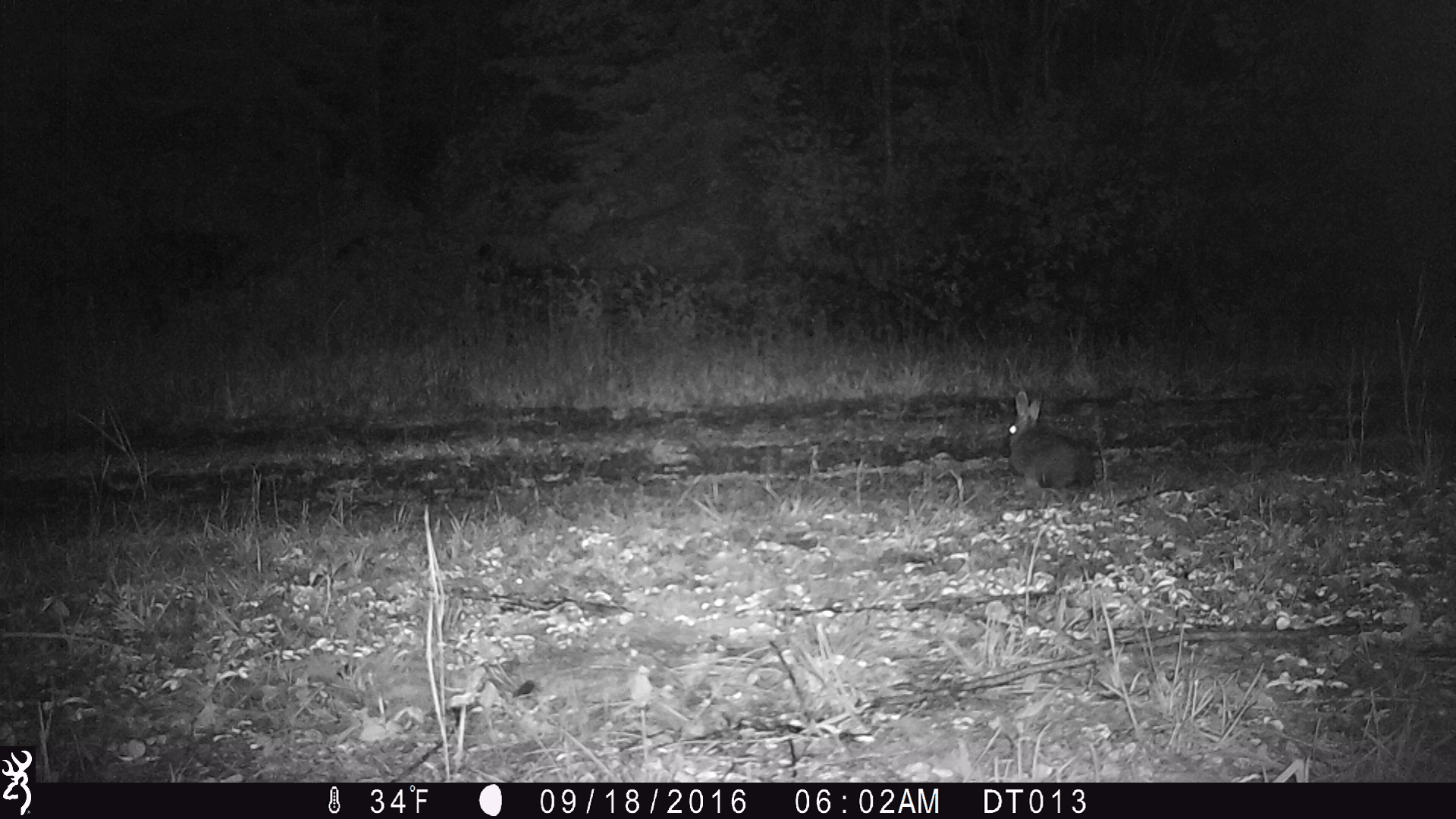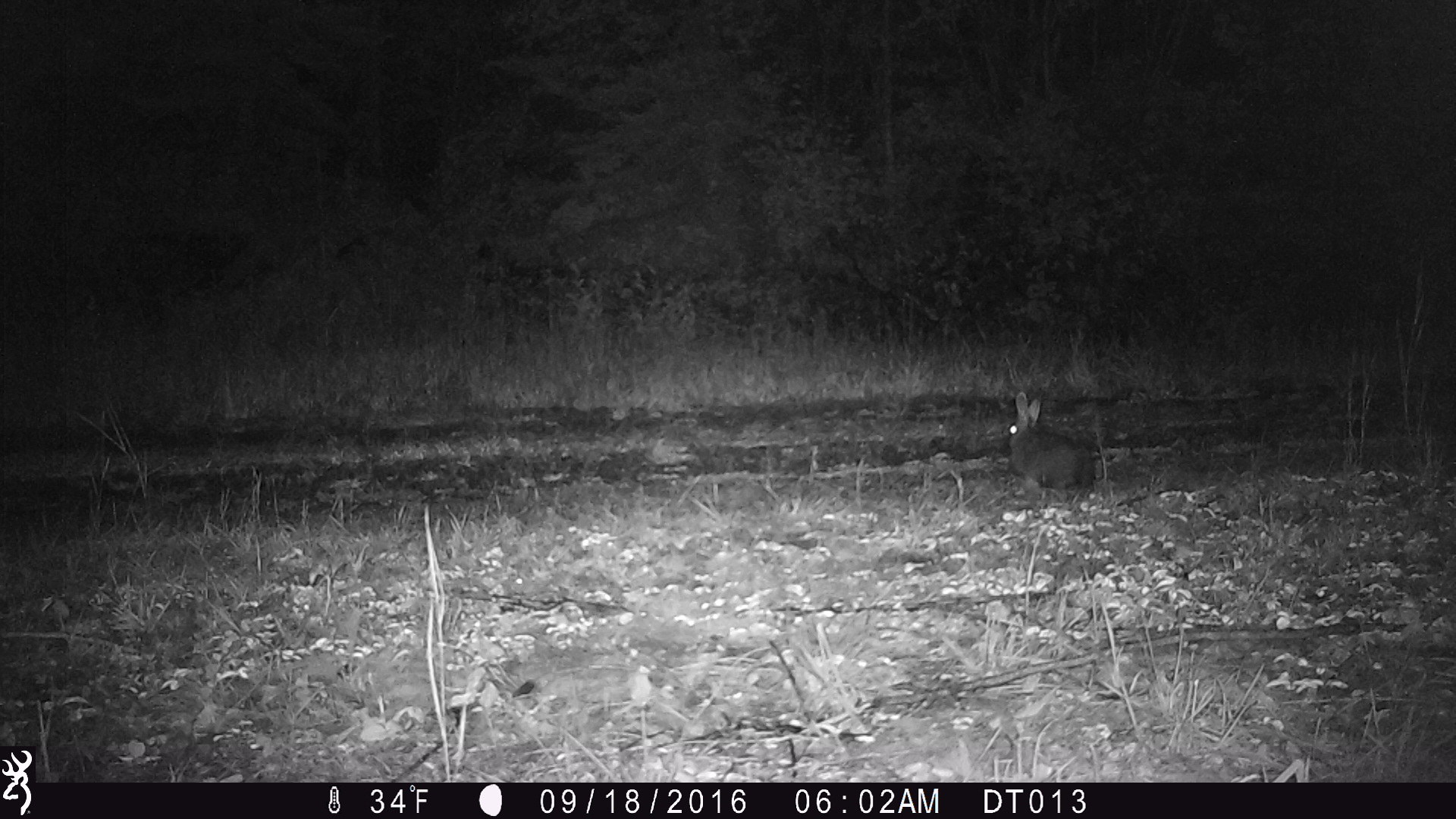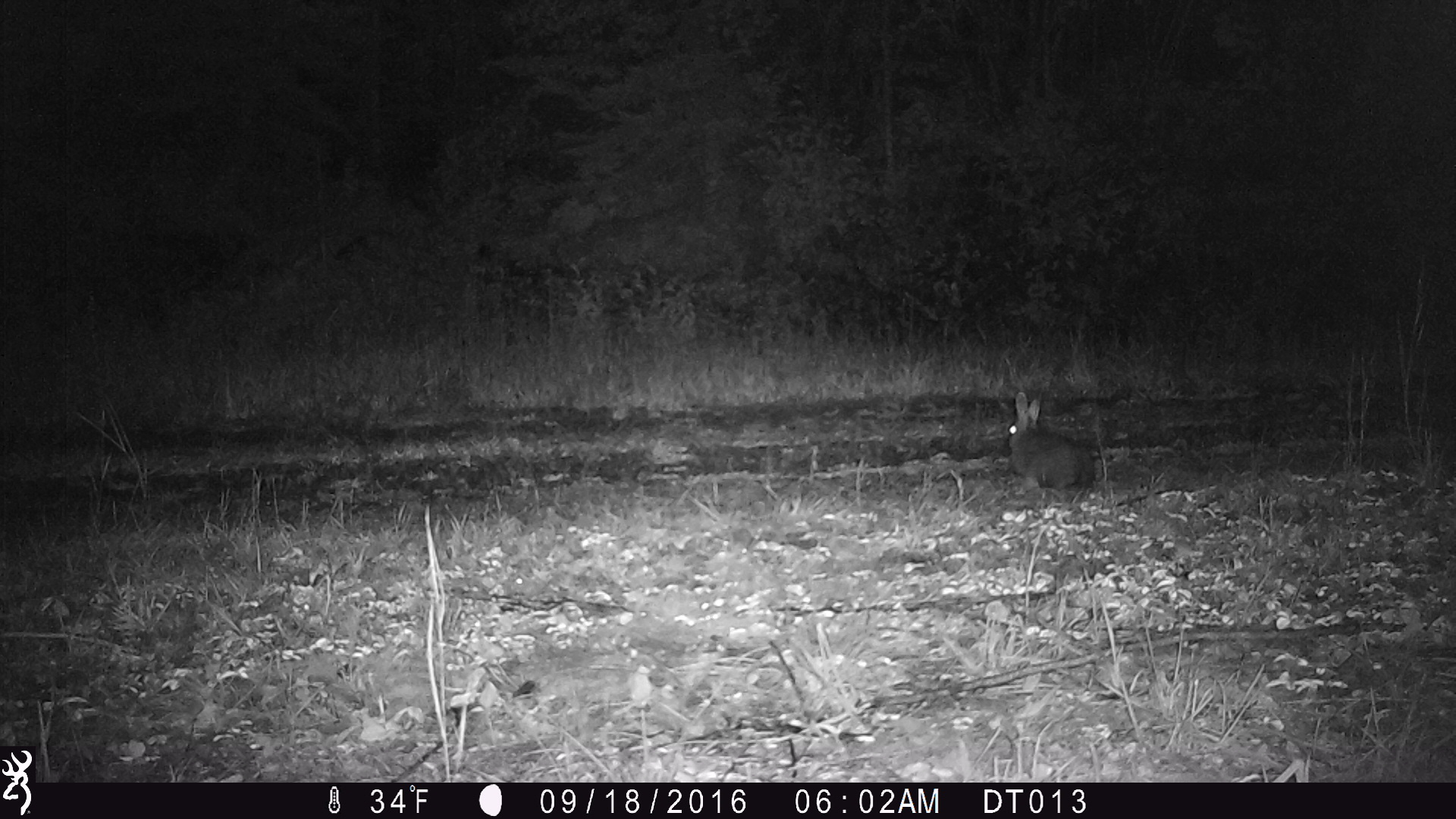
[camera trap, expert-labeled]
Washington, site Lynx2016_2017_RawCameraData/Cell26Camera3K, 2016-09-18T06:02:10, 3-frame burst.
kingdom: Animalia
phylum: Chordata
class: Mammalia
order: Lagomorpha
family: Leporidae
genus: Lepus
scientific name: Lepus americanus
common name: snowshoe hare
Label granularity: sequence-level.